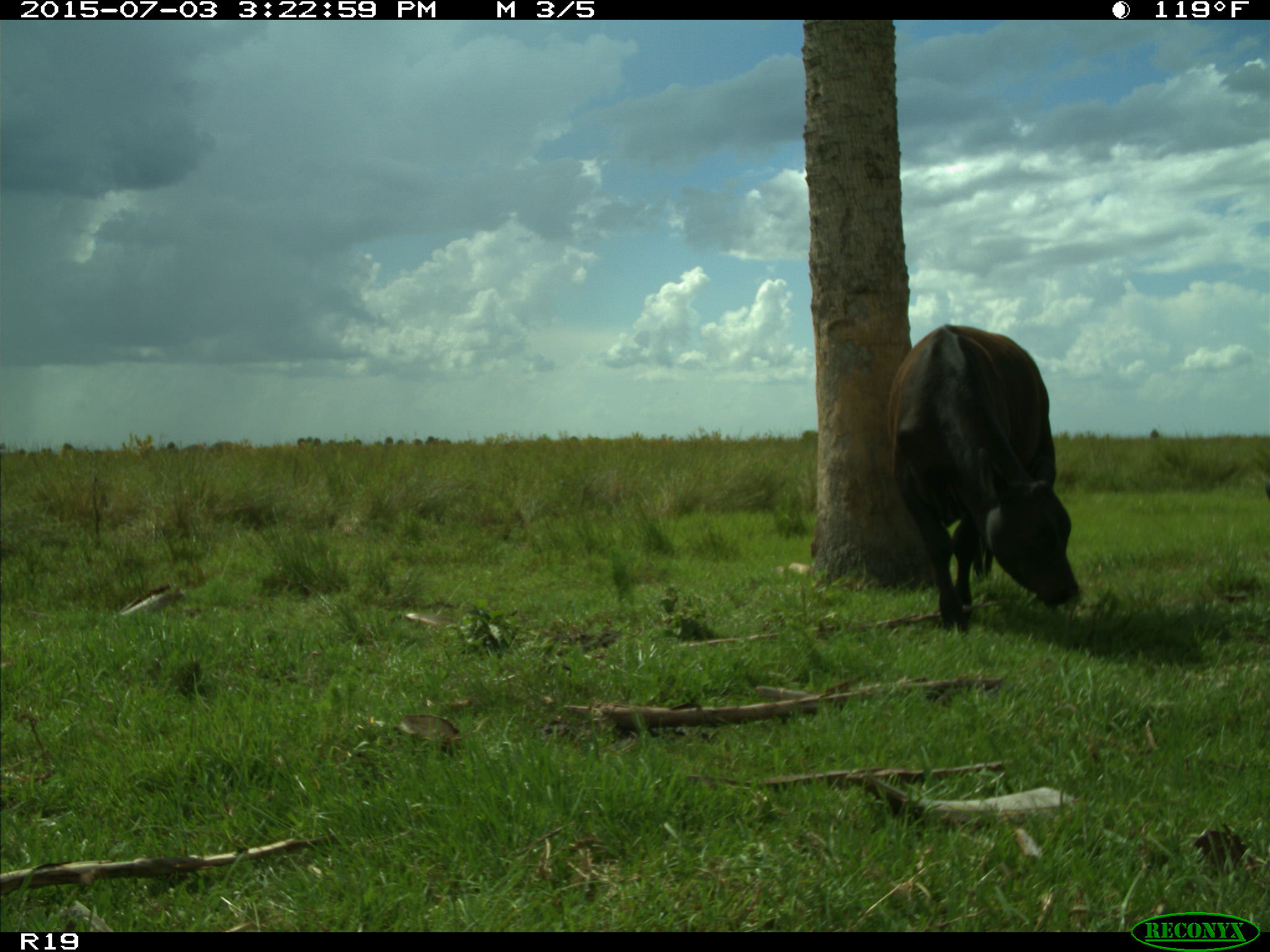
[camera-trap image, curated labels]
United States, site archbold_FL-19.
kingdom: Animalia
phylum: Chordata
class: Mammalia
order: Artiodactyla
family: Bovidae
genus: Bos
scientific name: Bos taurus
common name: domestic cow